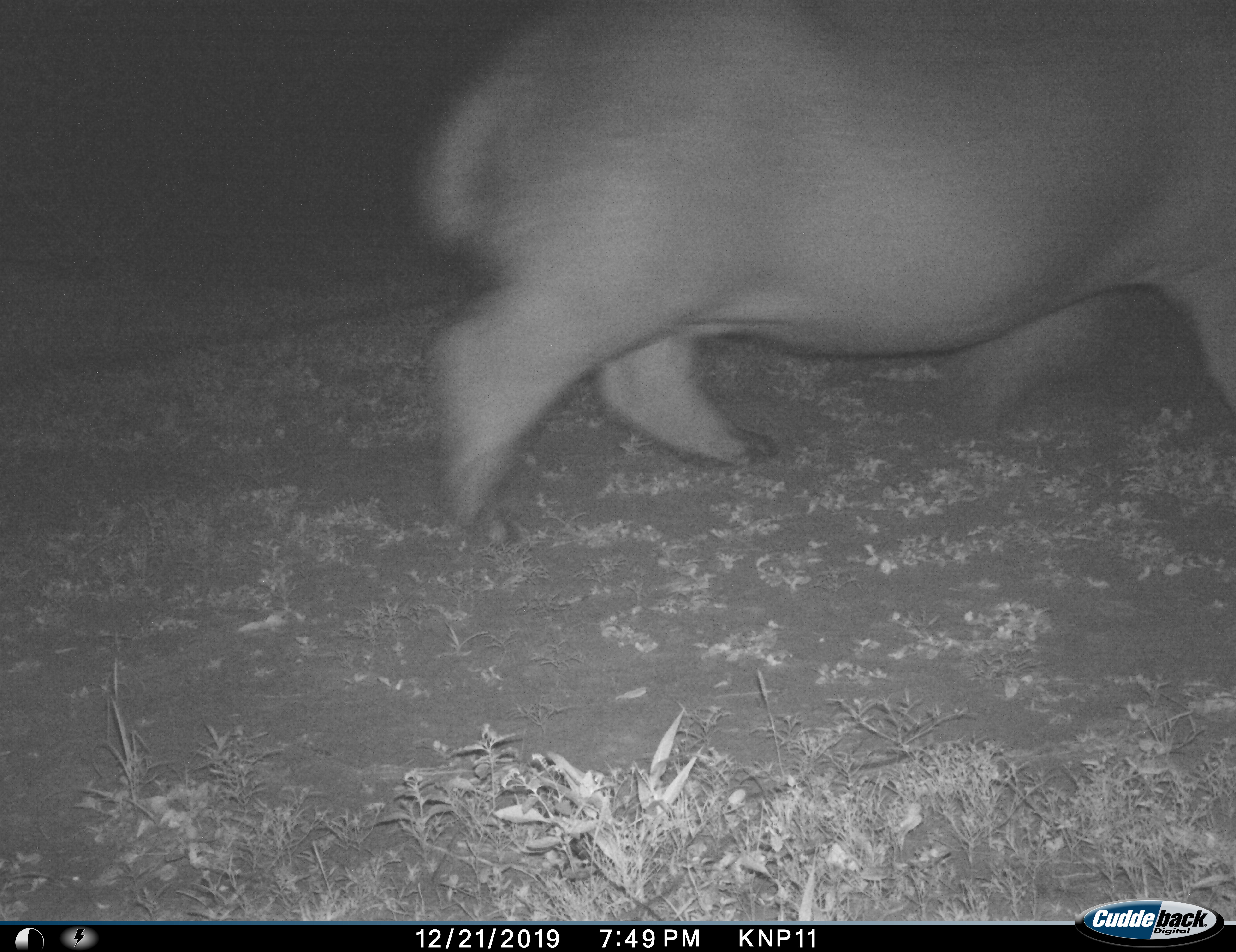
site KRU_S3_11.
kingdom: Animalia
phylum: Chordata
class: Mammalia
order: Artiodactyla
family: Hippopotamidae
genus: Hippopotamus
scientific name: Hippopotamus amphibius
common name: hippopotamus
Hippopotamus (Hippopotamus amphibius), count 1. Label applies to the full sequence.